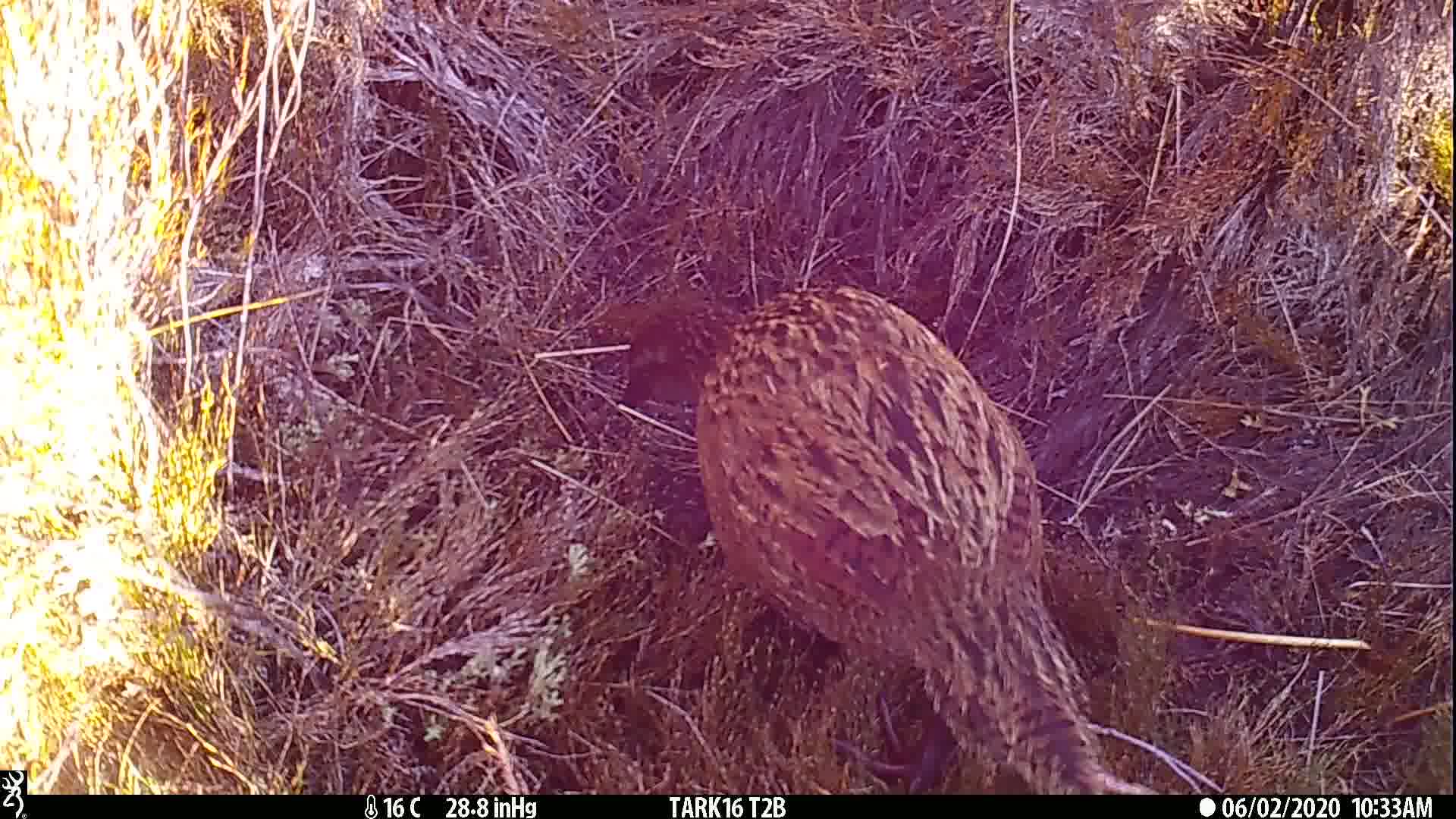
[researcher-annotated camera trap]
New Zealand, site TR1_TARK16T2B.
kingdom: Animalia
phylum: Chordata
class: Aves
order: Gruiformes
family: Rallidae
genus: Gallirallus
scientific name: Gallirallus australis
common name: weka